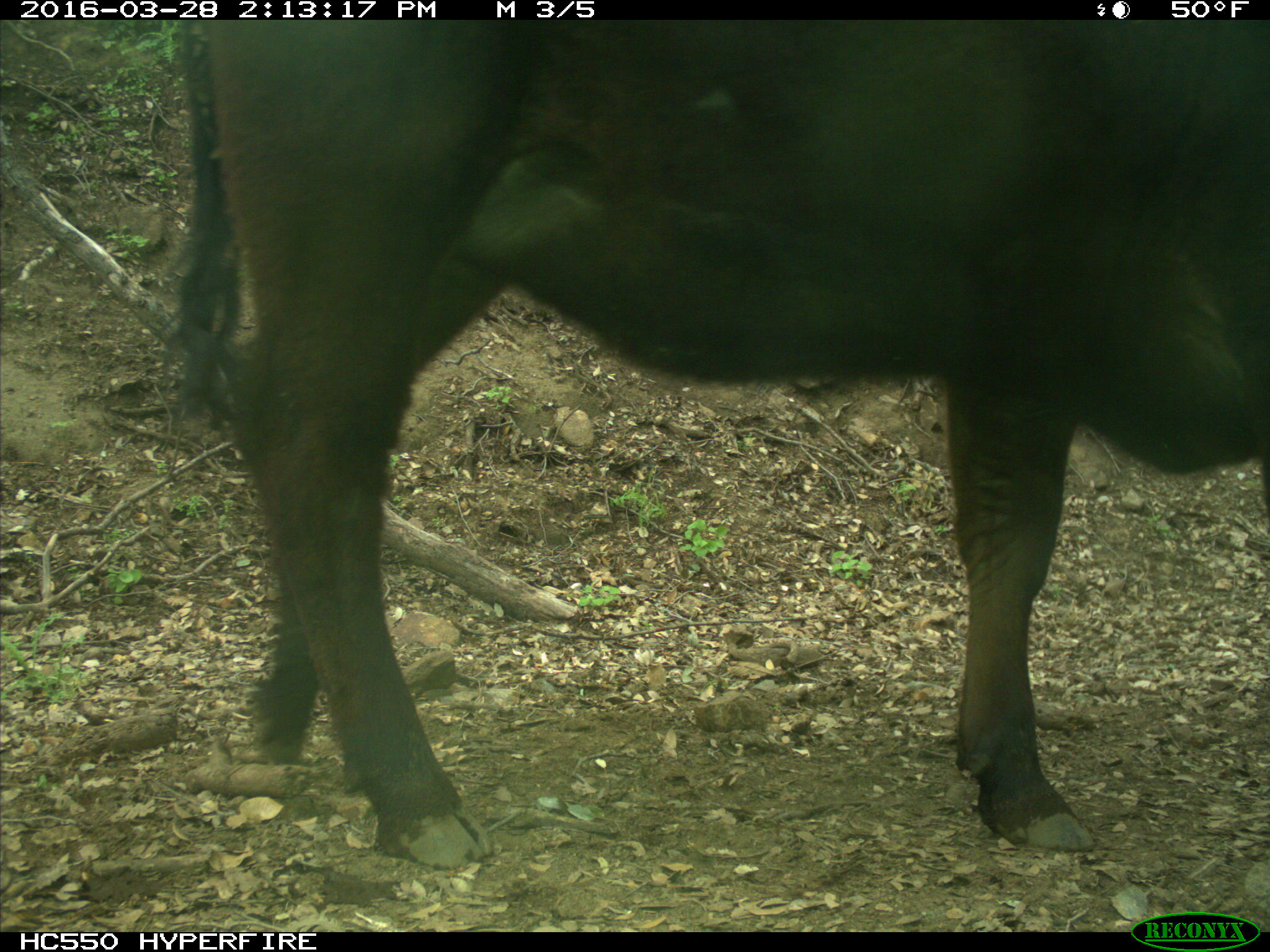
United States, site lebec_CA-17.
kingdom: Animalia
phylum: Chordata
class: Mammalia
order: Artiodactyla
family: Bovidae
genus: Bos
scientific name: Bos taurus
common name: domestic cow